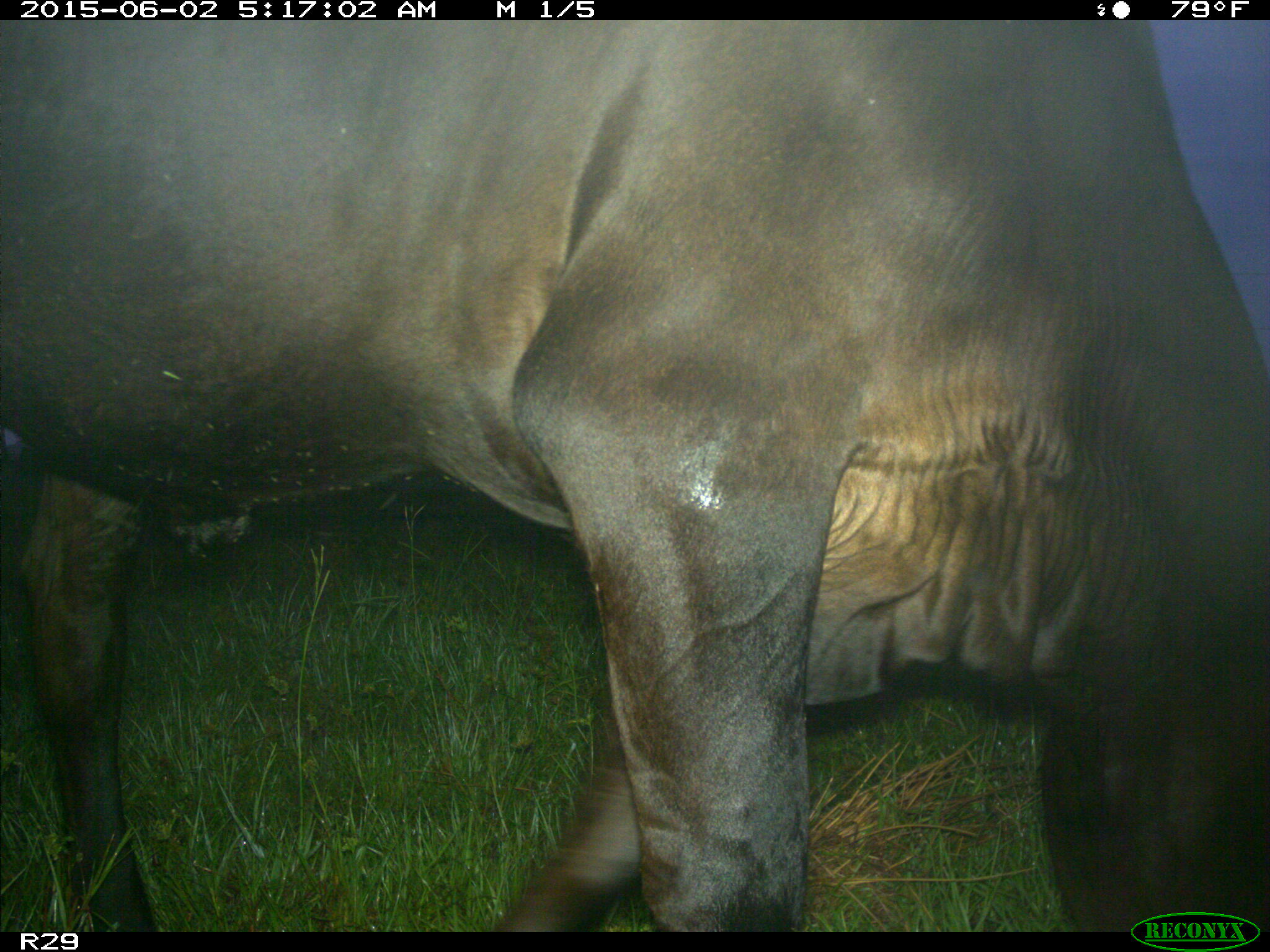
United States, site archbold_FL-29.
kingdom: Animalia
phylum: Chordata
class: Mammalia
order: Artiodactyla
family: Bovidae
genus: Bos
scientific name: Bos taurus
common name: domestic cow